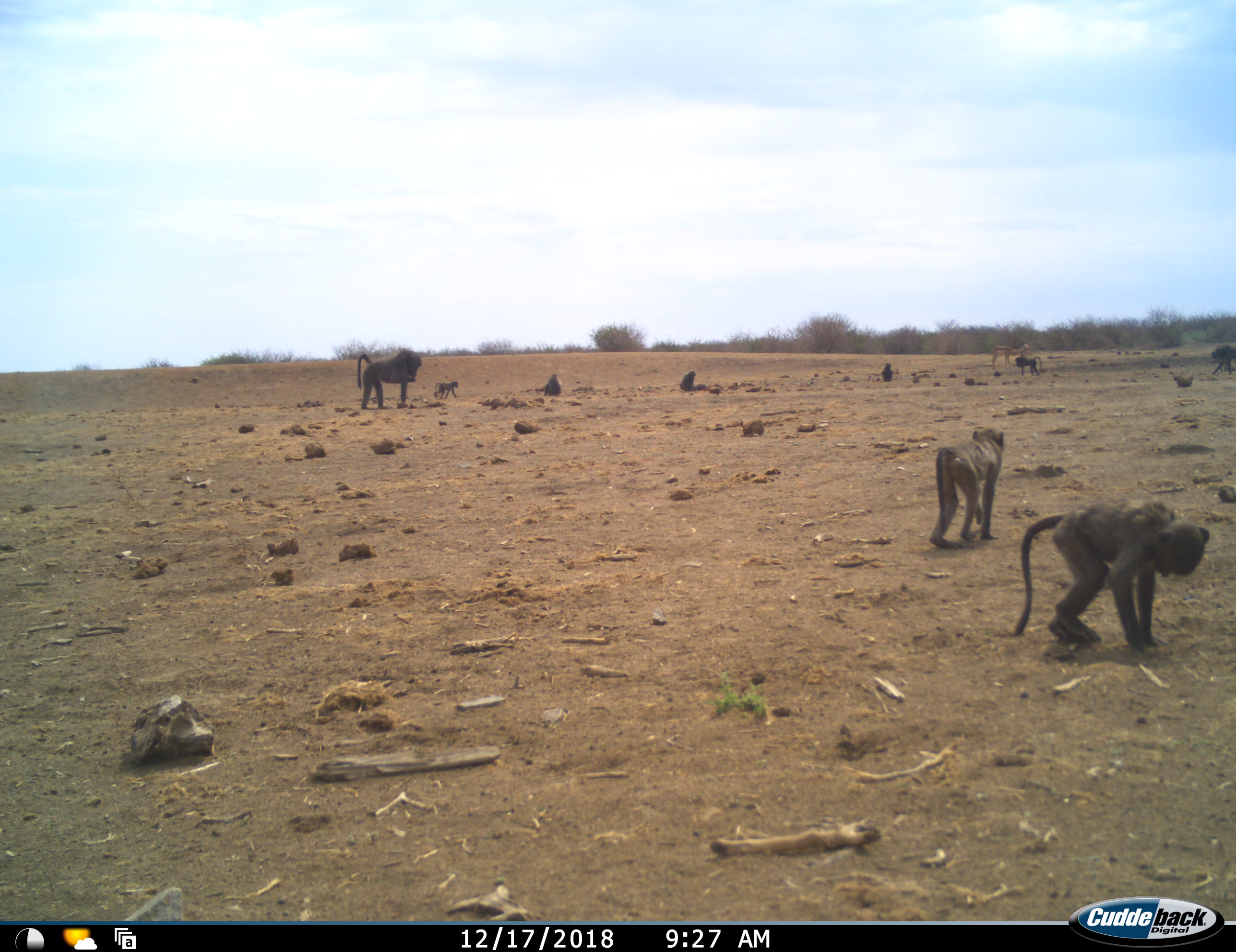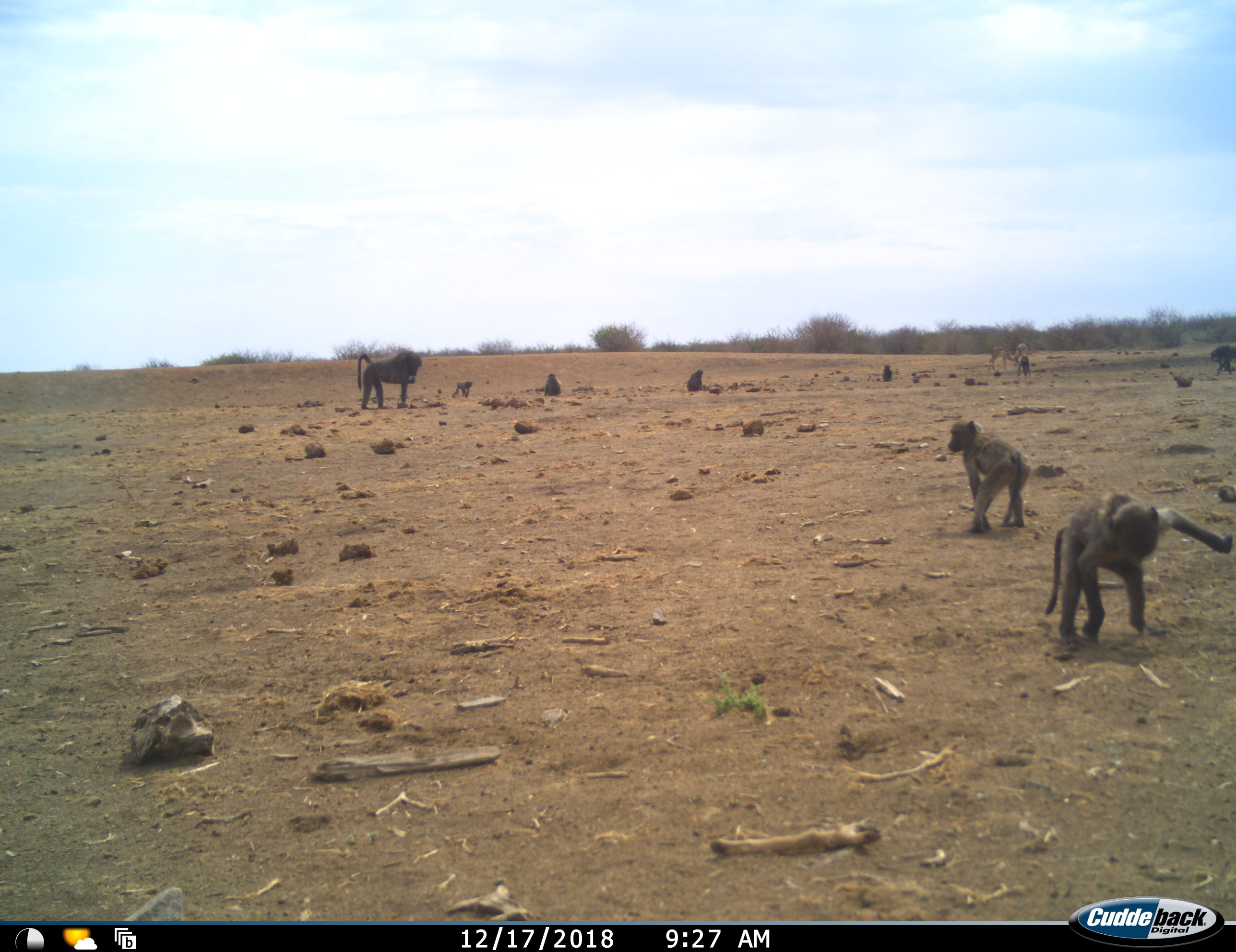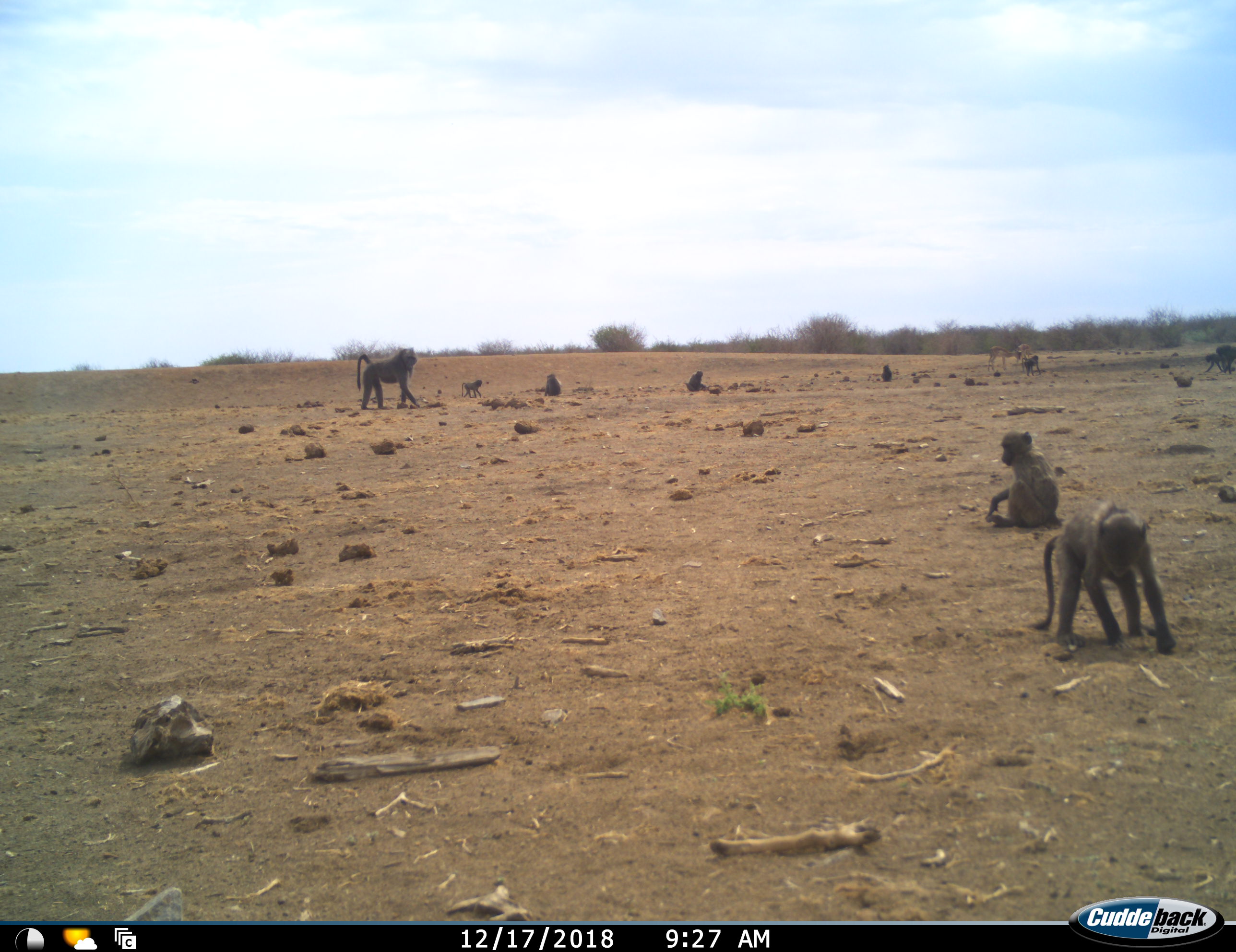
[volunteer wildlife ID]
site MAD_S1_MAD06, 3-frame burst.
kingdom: Animalia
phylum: Chordata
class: Mammalia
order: Primates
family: Cercopithecidae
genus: Papio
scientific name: Papio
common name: baboon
Baboon (Papio), count 10. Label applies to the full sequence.